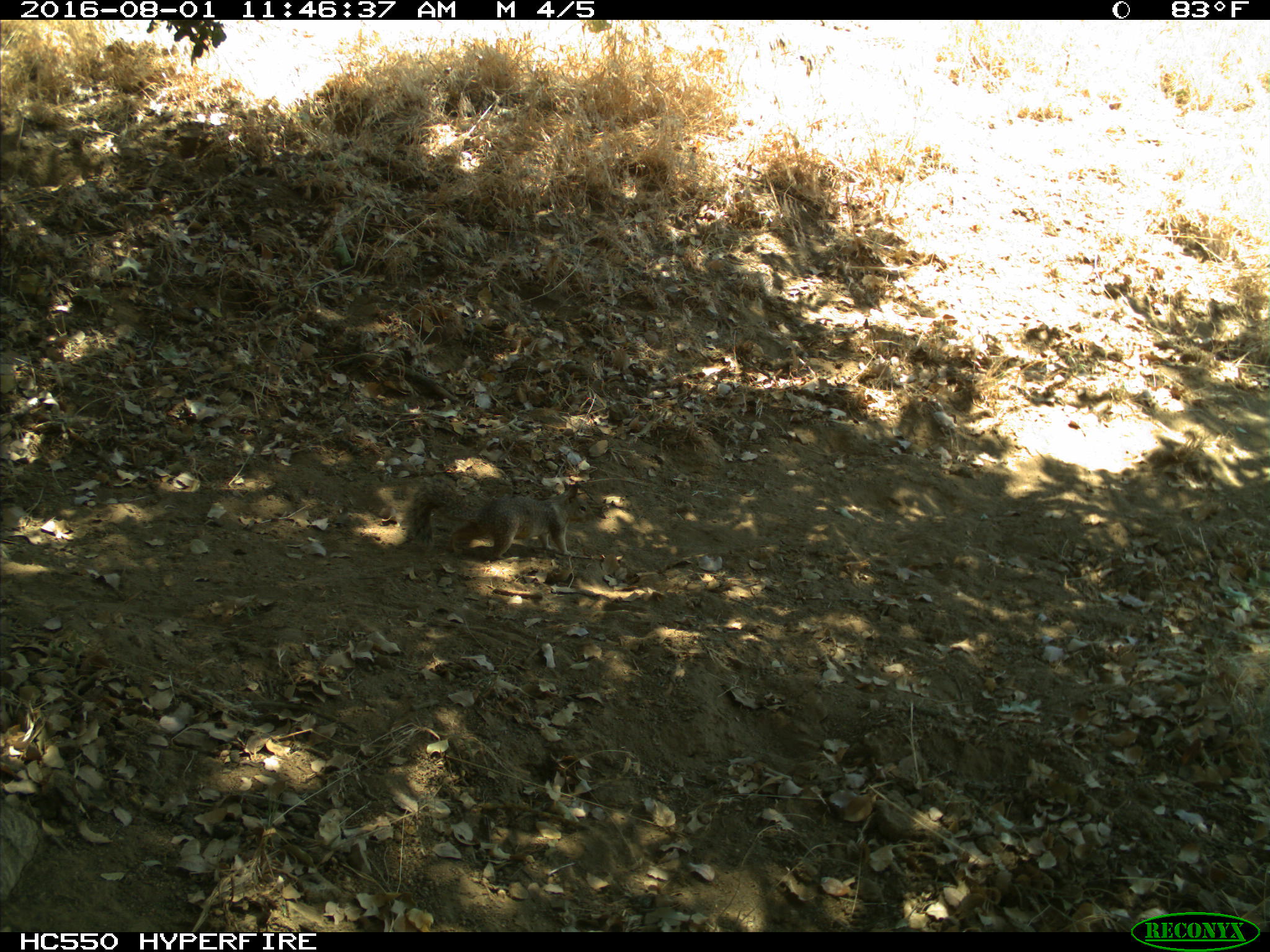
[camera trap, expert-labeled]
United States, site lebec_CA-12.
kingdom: Animalia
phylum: Chordata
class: Mammalia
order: Rodentia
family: Sciuridae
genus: Otospermophilus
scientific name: Otospermophilus beecheyi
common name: california ground squirrel